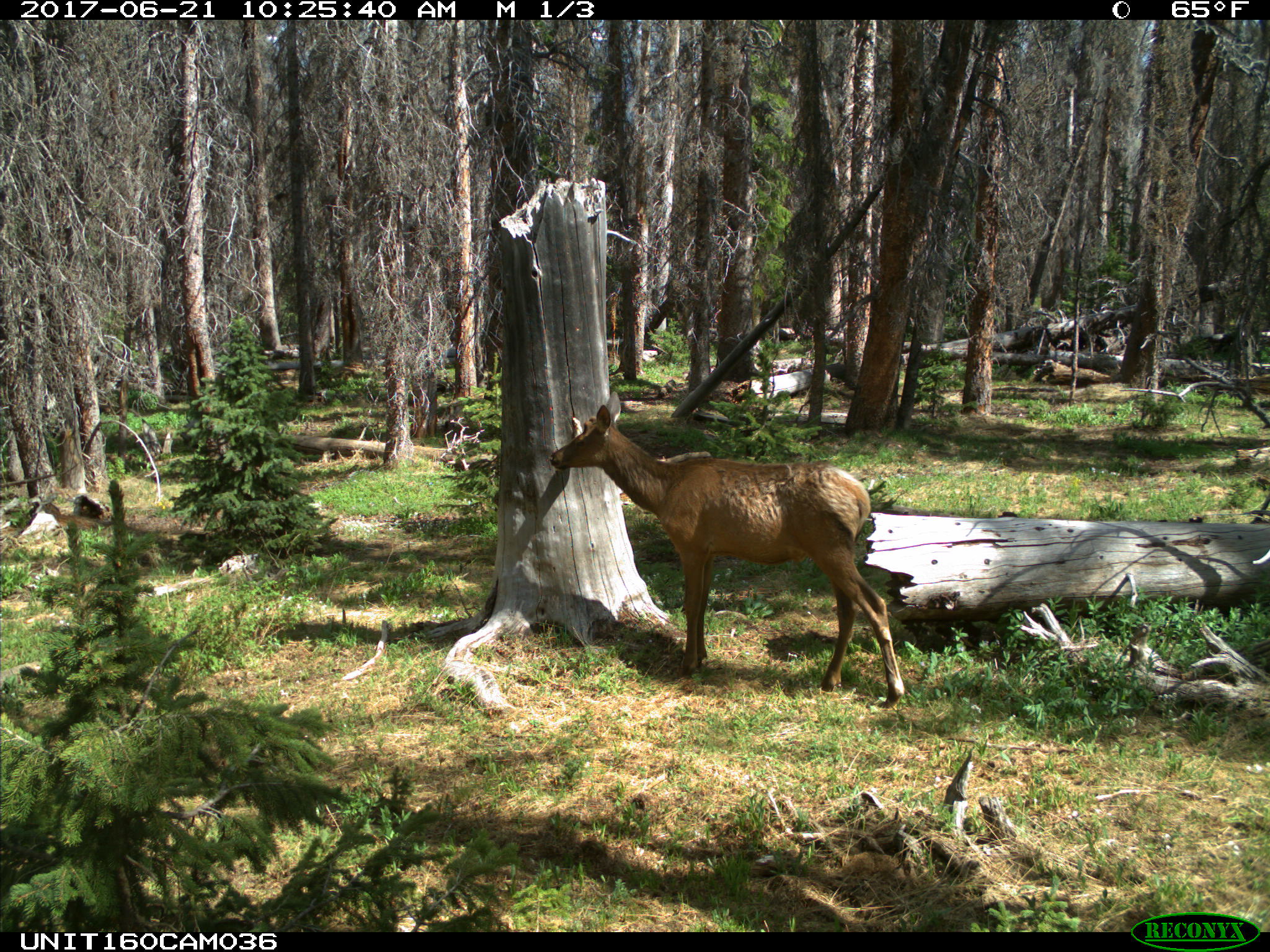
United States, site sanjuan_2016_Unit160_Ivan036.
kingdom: Animalia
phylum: Chordata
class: Mammalia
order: Artiodactyla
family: Cervidae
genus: Cervus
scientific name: Cervus elaphus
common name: red deer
Cervus elaphus (red deer).